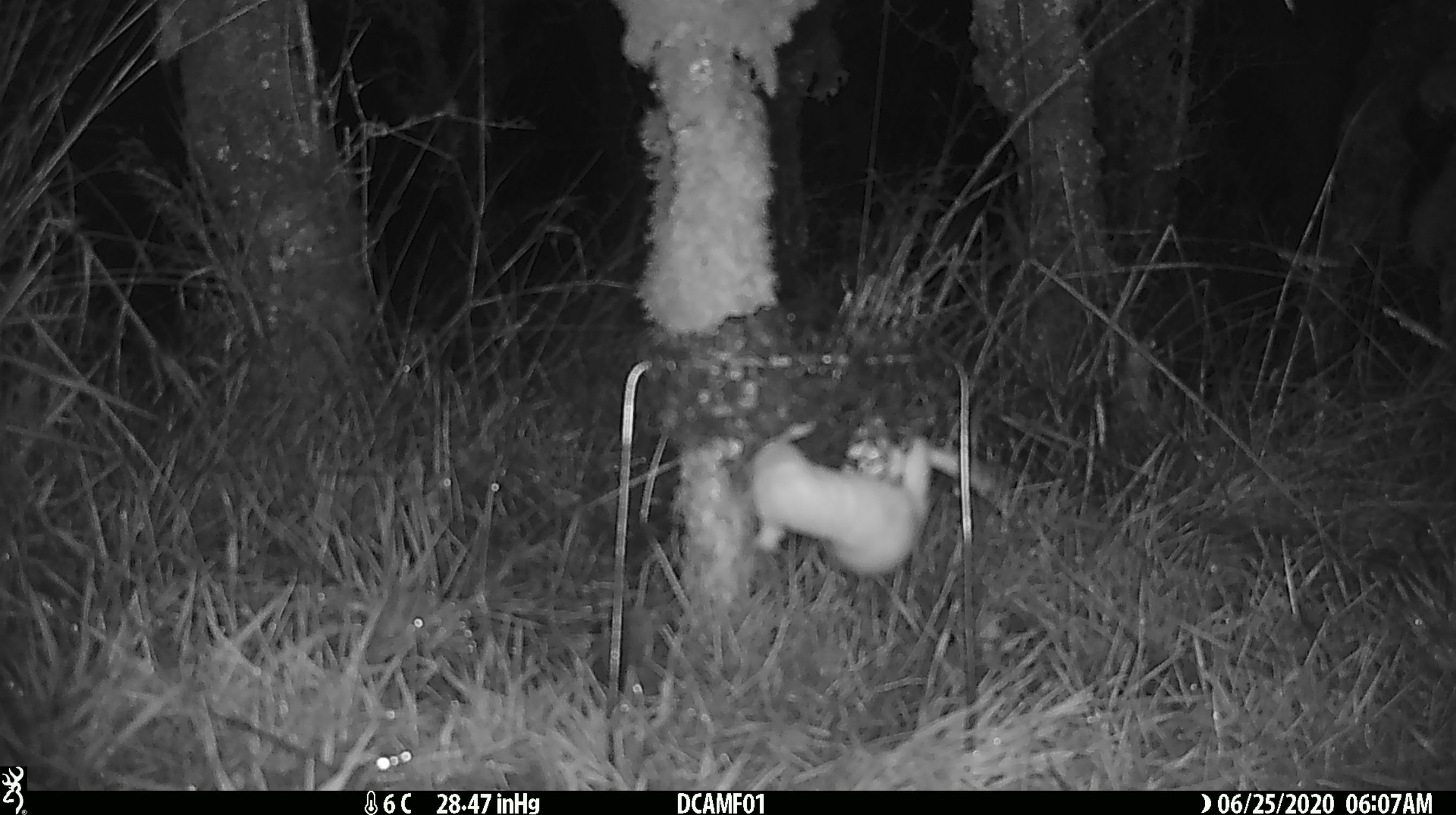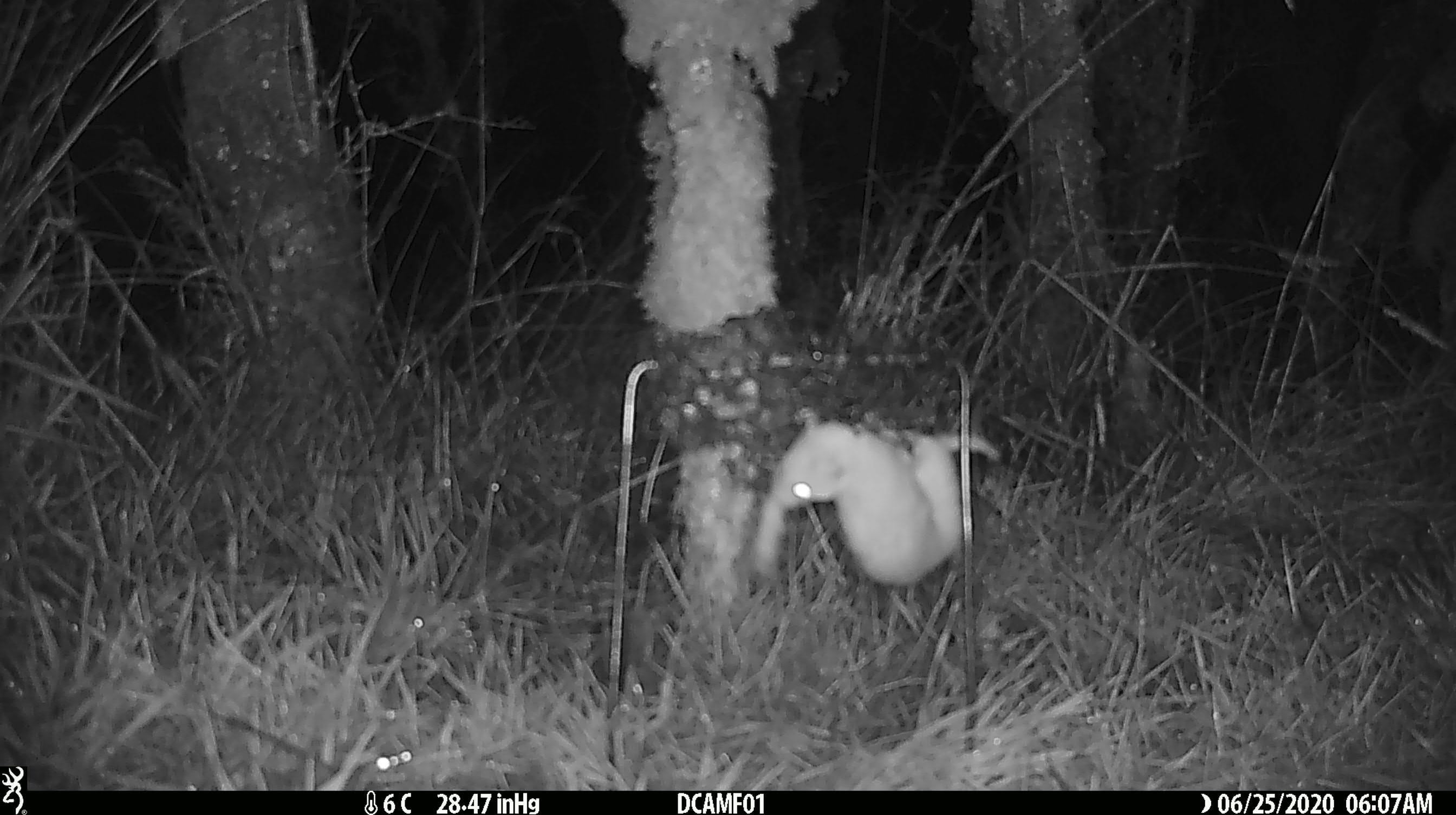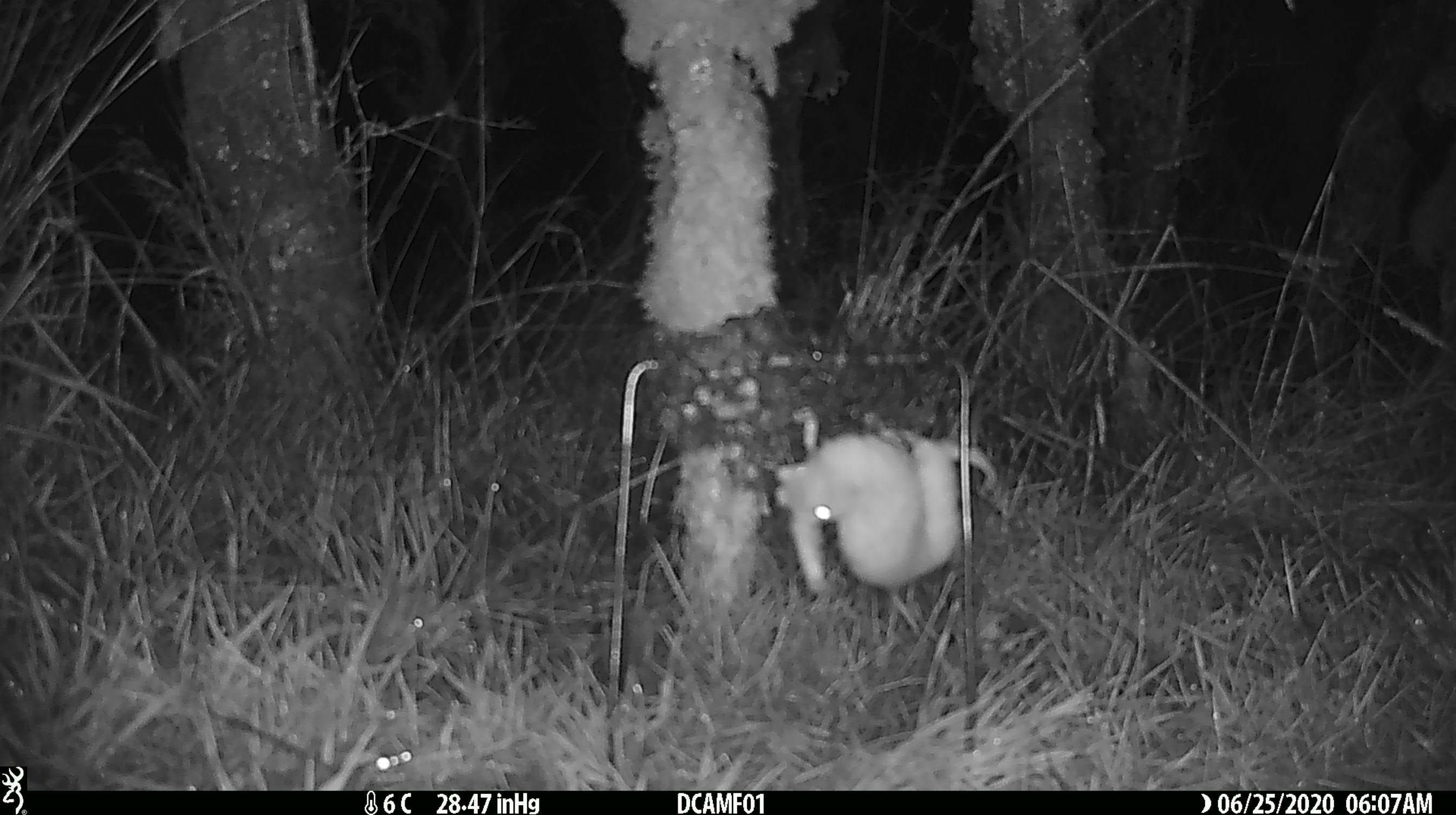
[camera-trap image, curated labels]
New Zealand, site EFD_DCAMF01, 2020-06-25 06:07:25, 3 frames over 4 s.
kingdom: Animalia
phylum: Chordata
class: Mammalia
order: Carnivora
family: Mustelidae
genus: Mustela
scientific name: Mustela nivalis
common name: least weasel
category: weasel